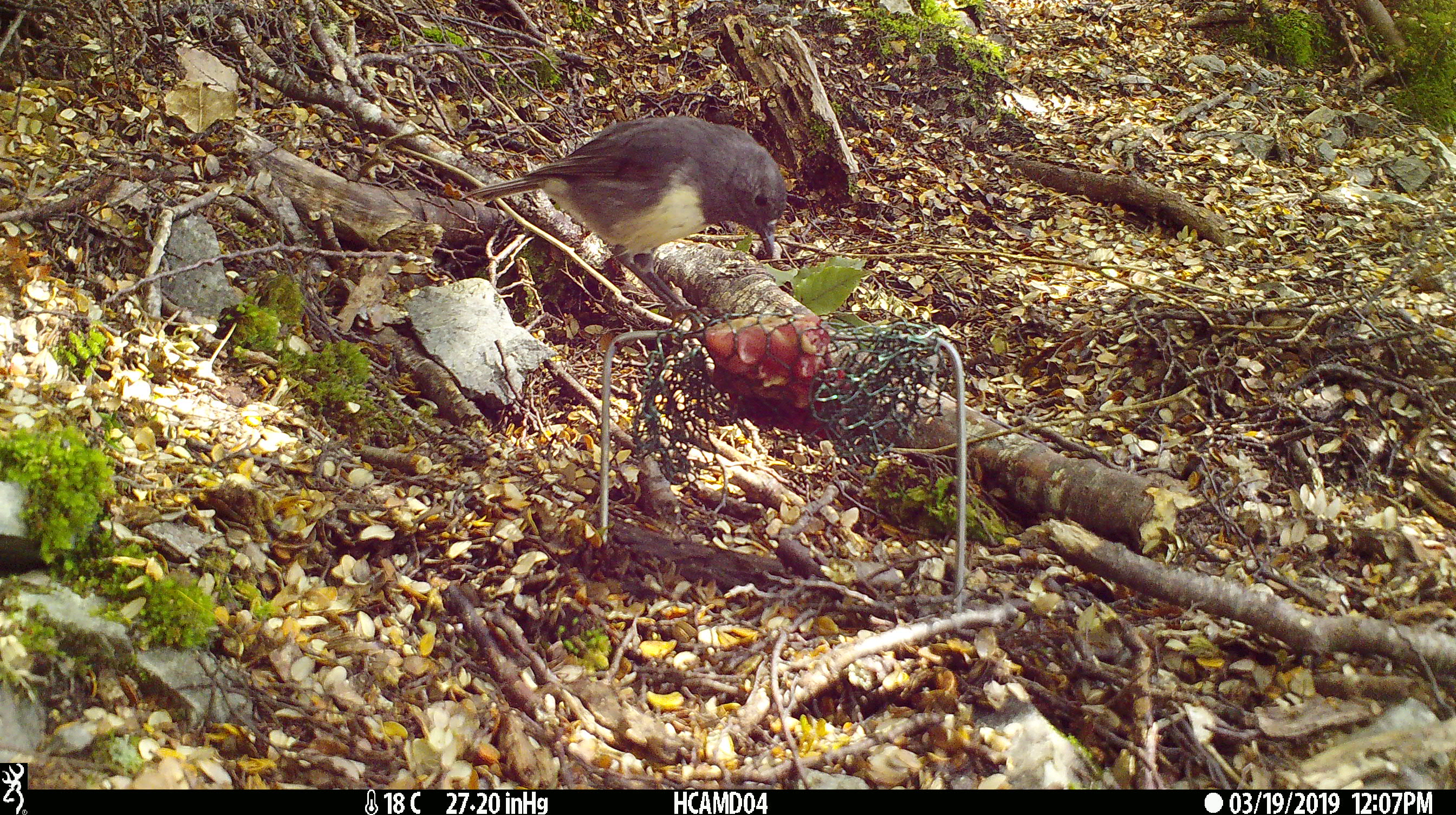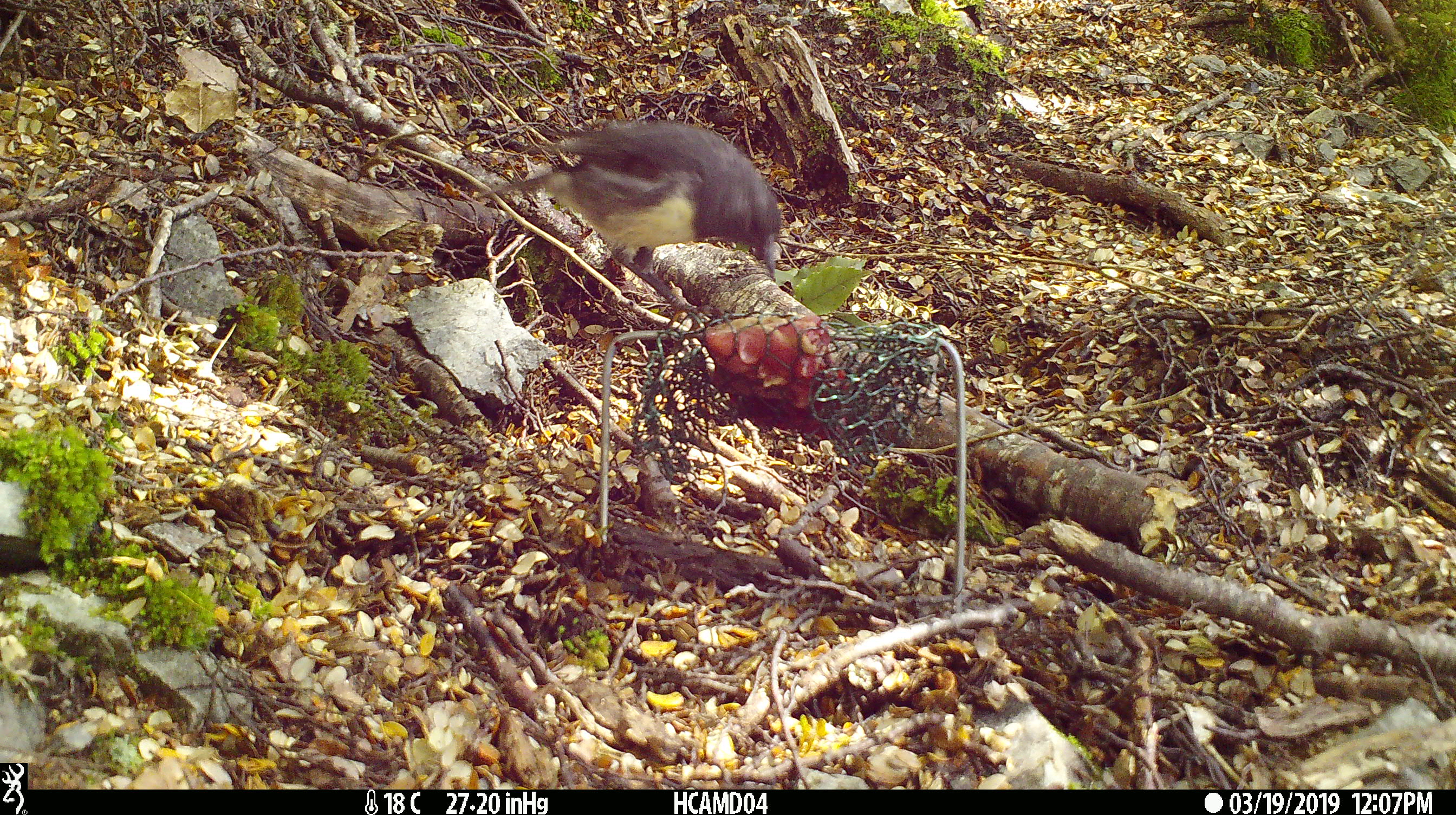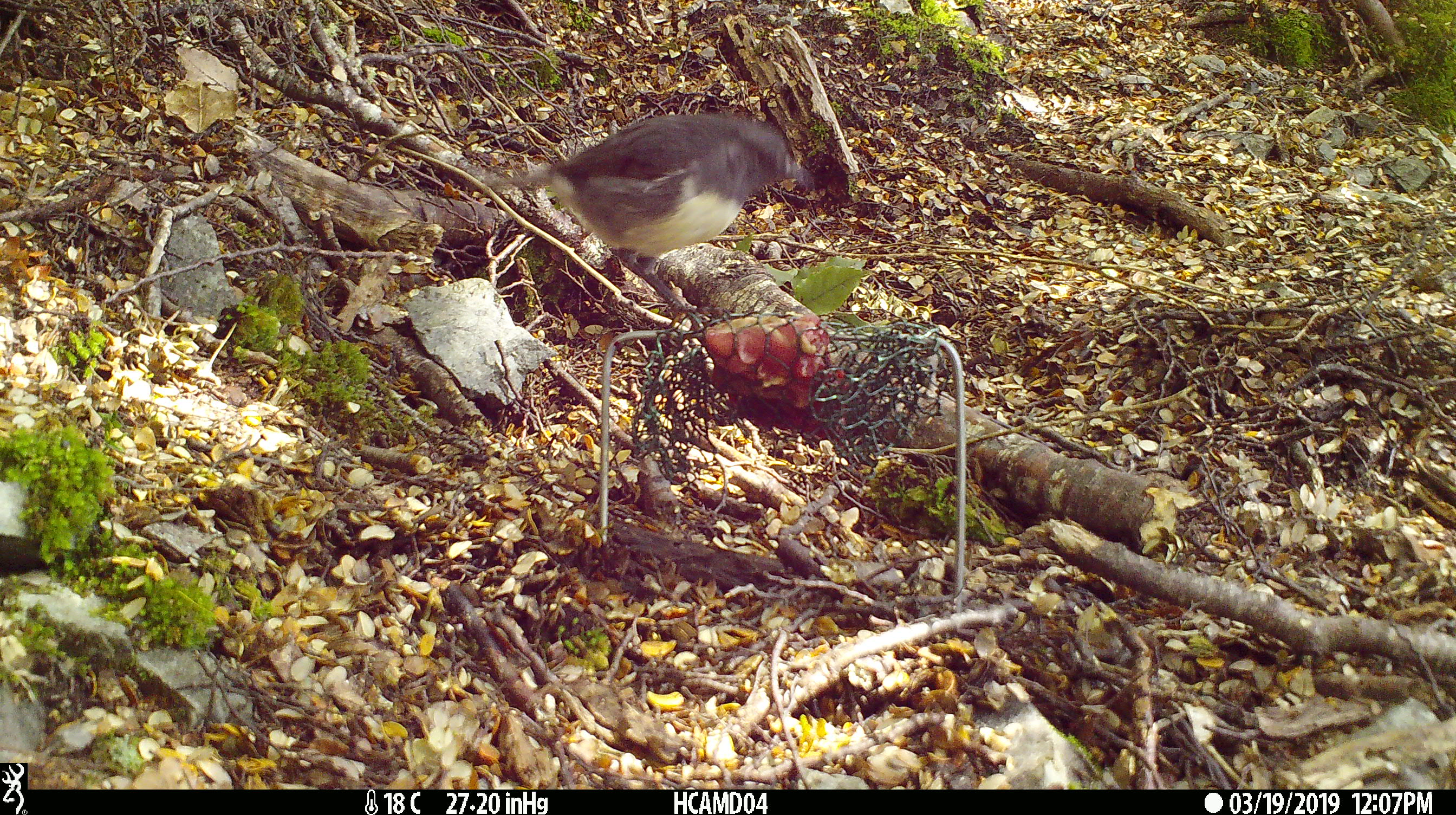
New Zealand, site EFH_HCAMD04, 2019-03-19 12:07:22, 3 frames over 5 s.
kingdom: Animalia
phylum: Chordata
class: Aves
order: Passeriformes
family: Petroicidae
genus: Petroica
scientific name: Petroica australis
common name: new zealand robin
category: robin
Robin (new zealand robin) (Petroica australis).